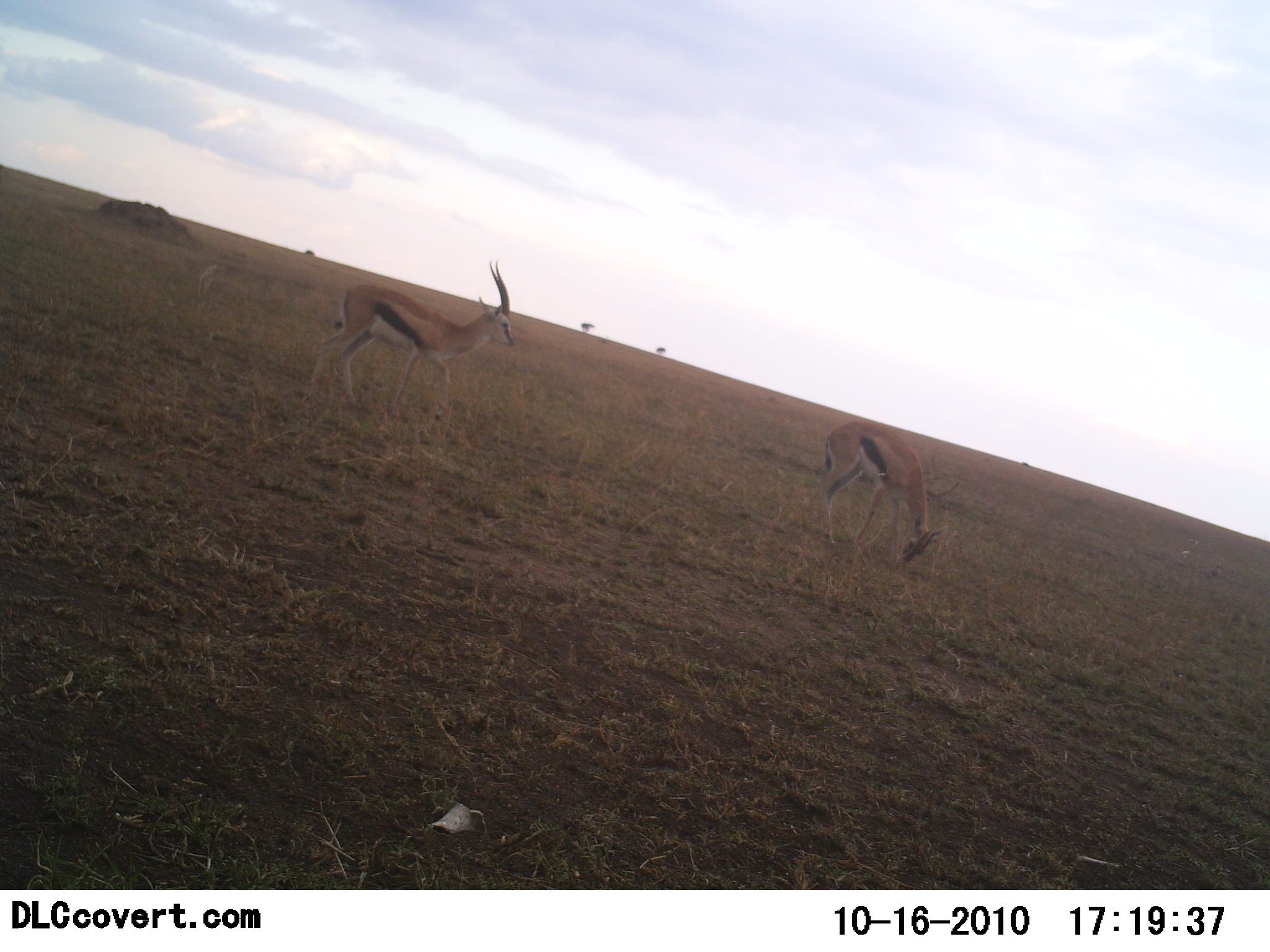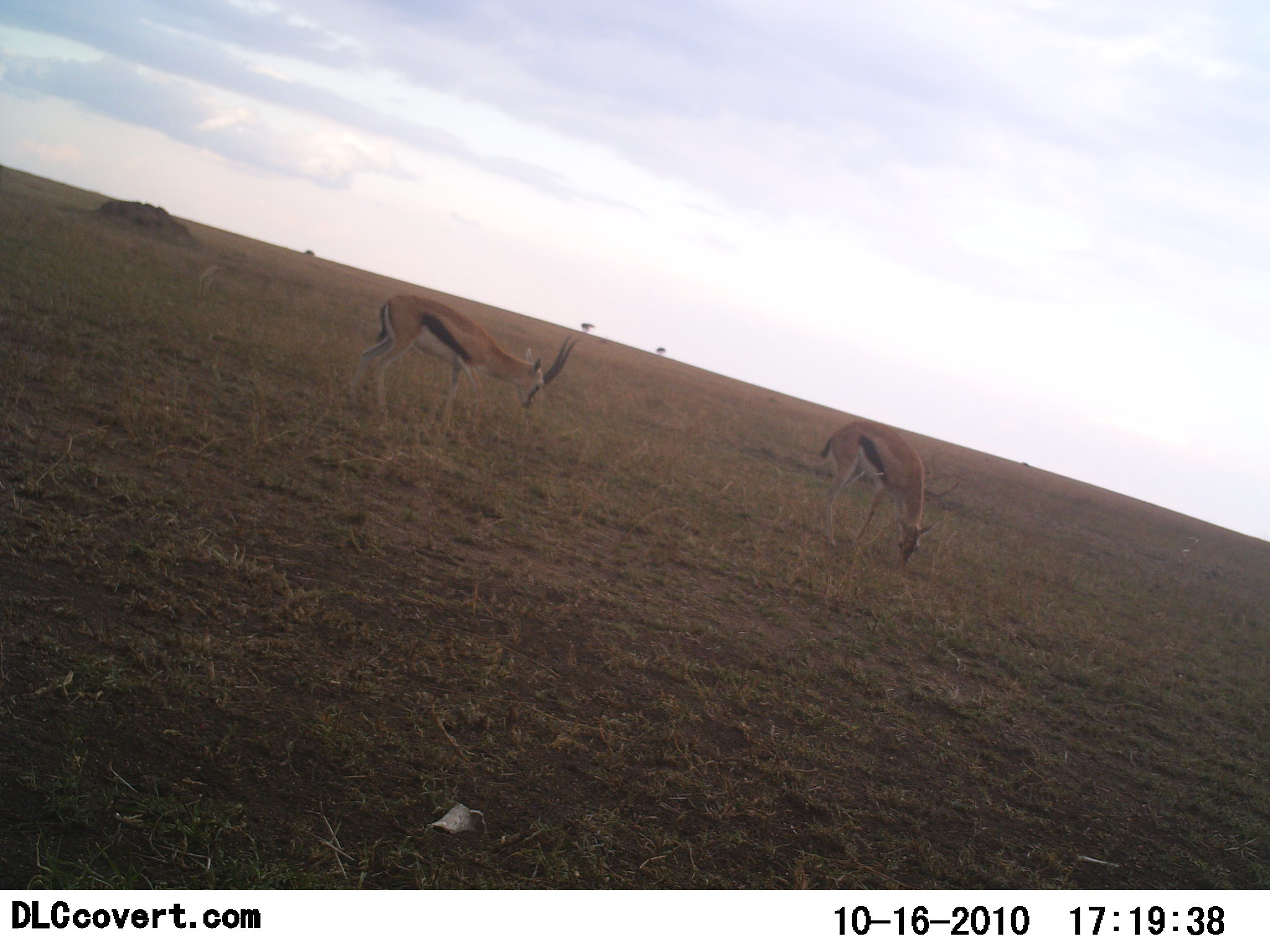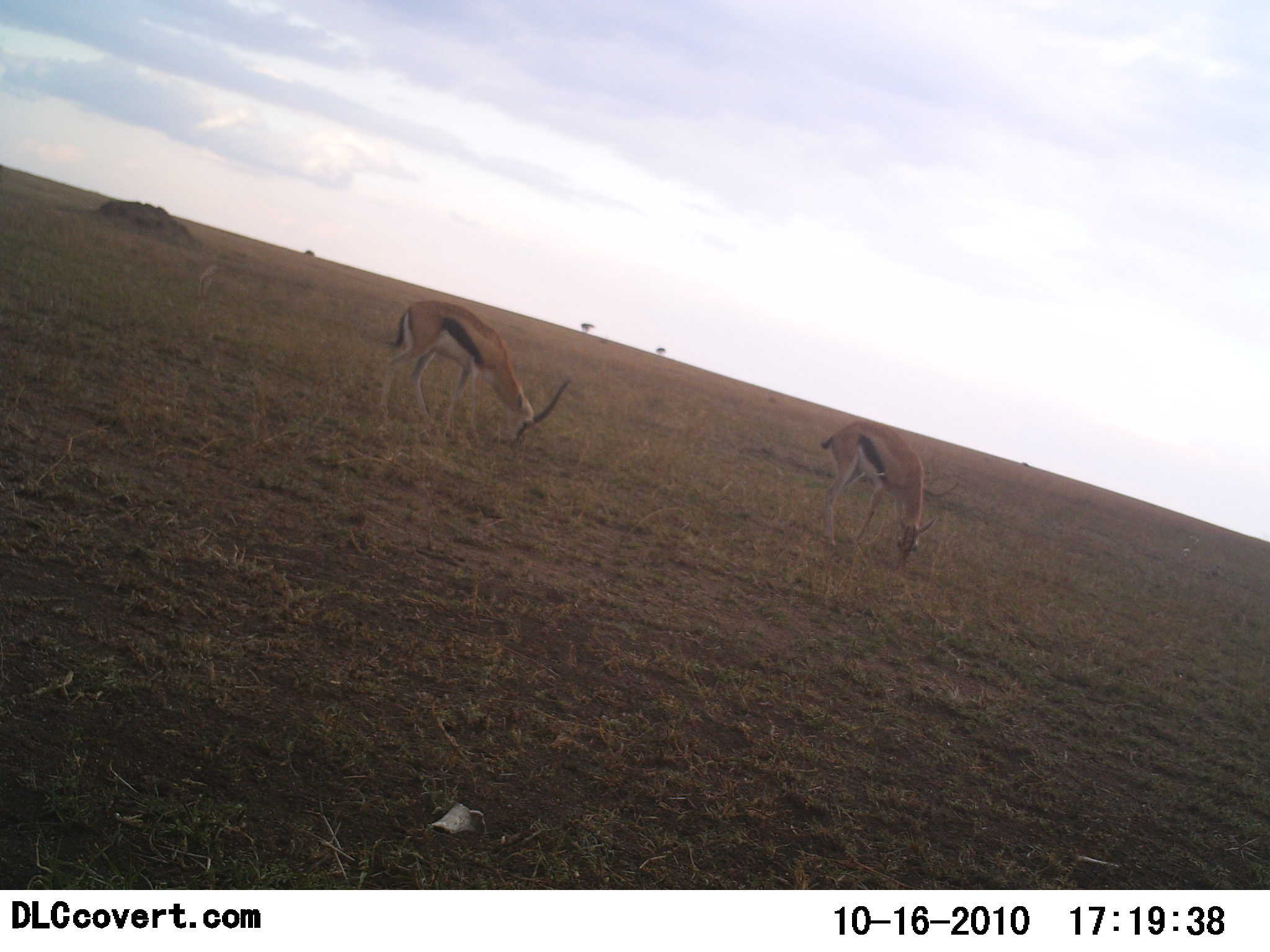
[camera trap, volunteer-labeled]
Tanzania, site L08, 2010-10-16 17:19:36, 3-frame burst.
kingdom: Animalia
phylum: Chordata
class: Mammalia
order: Artiodactyla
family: Bovidae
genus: Eudorcas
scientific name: Eudorcas thomsonii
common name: thomson's gazelle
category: gazellethomsons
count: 2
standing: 12%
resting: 0%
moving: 19%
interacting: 0%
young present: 0%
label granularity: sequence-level